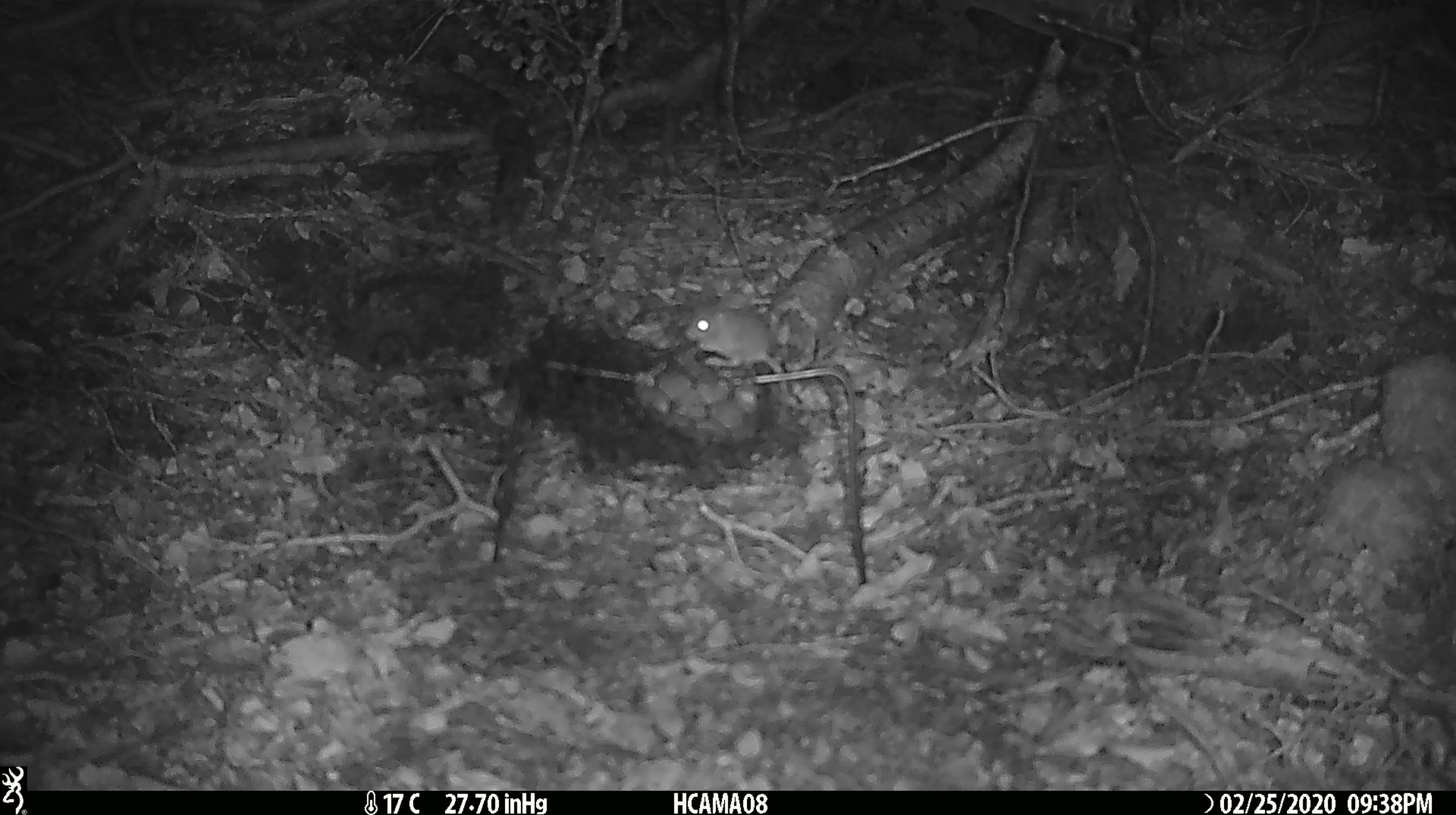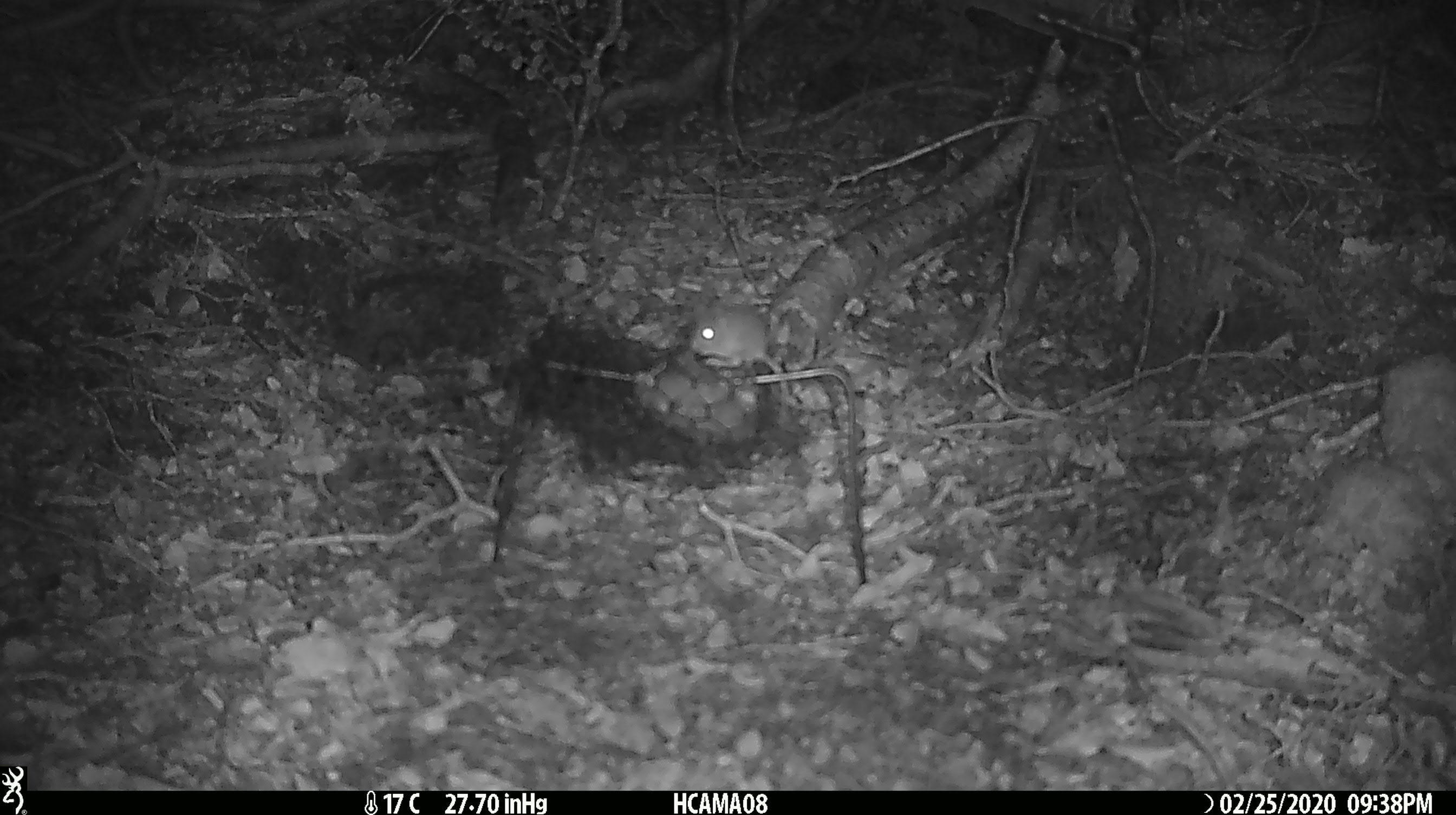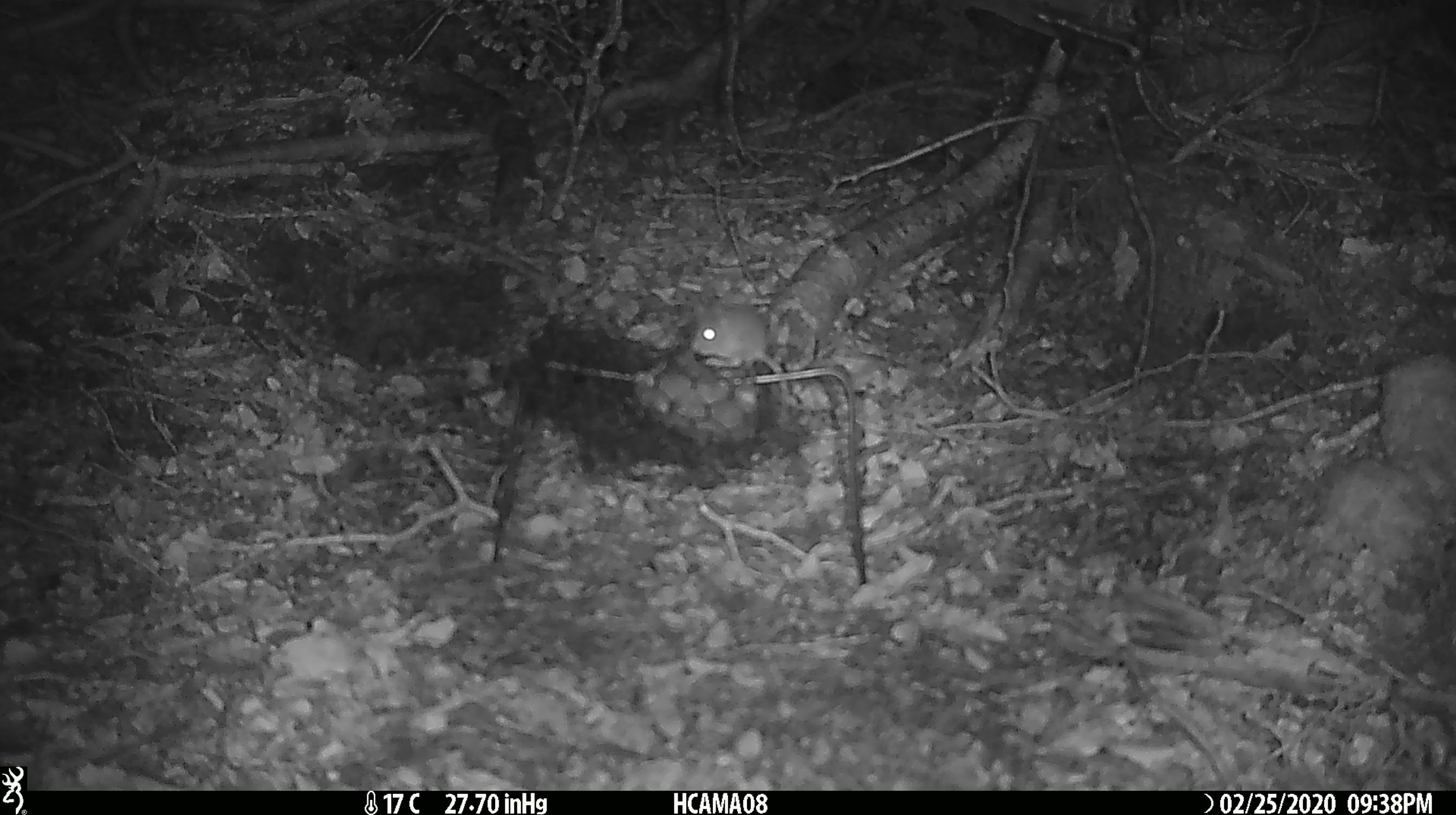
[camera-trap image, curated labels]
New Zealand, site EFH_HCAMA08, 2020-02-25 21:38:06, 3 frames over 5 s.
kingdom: Animalia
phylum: Chordata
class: Mammalia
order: Rodentia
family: Muridae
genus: Mus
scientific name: Mus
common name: mouse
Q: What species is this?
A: Mouse (Mus).